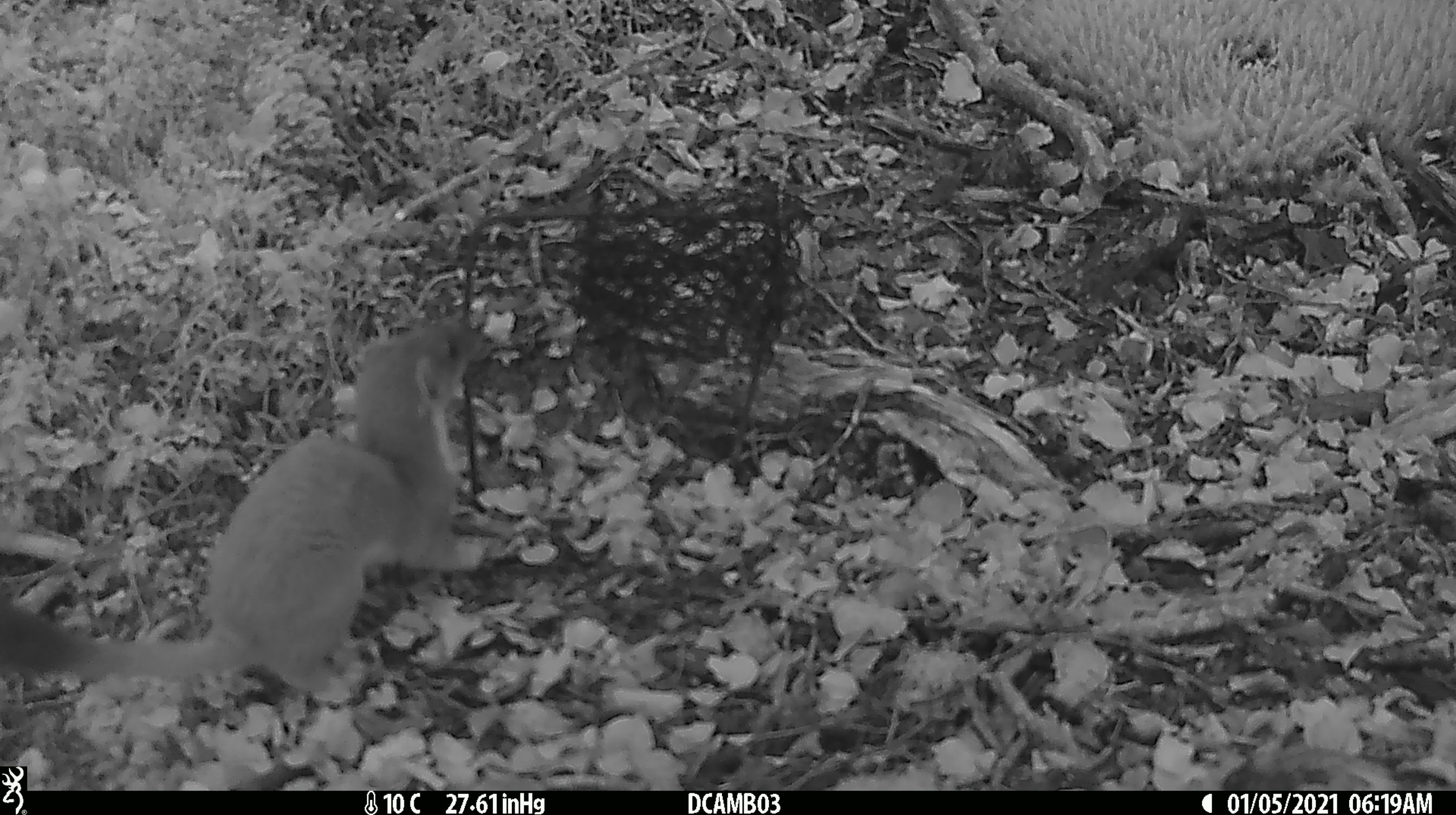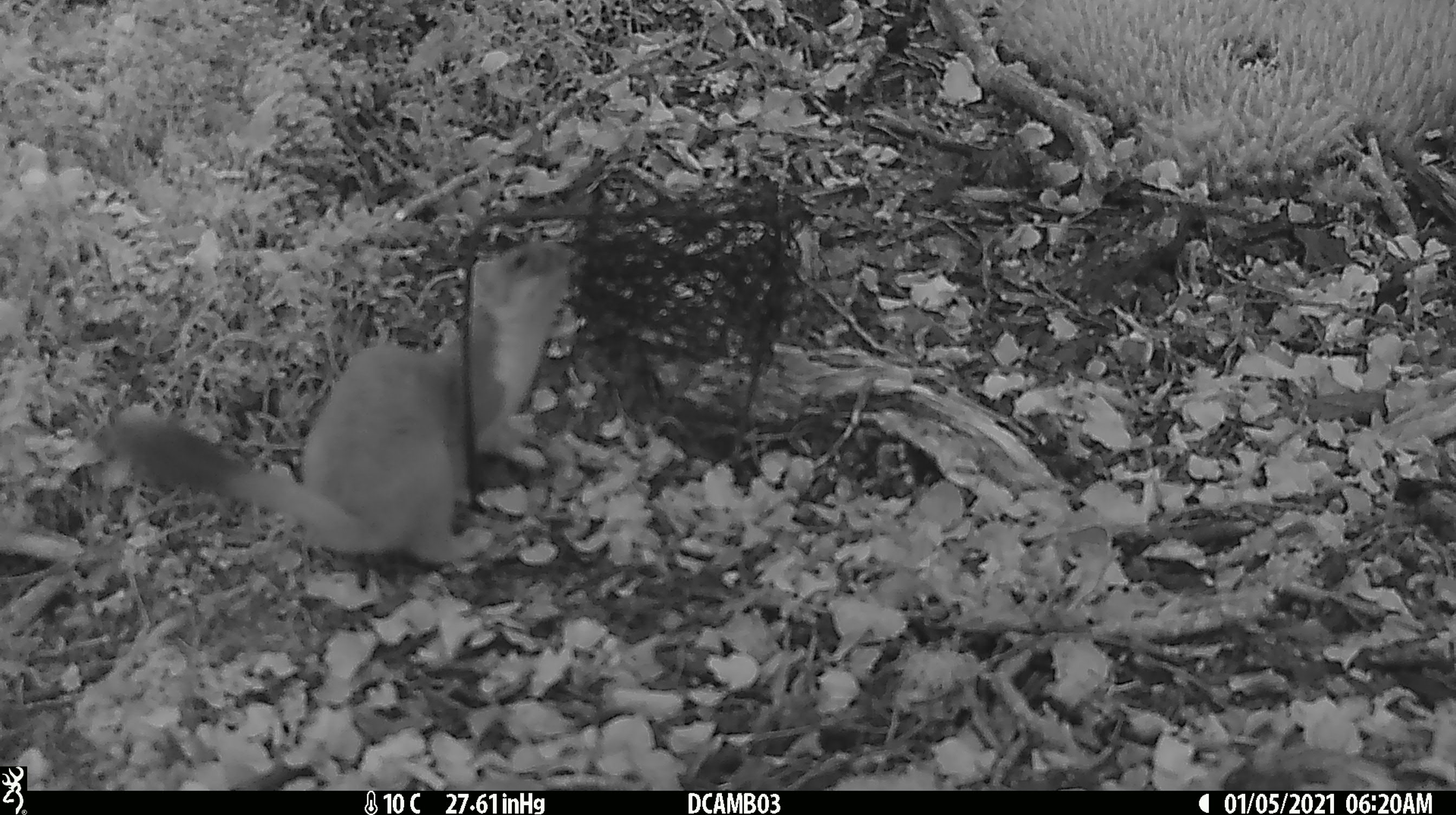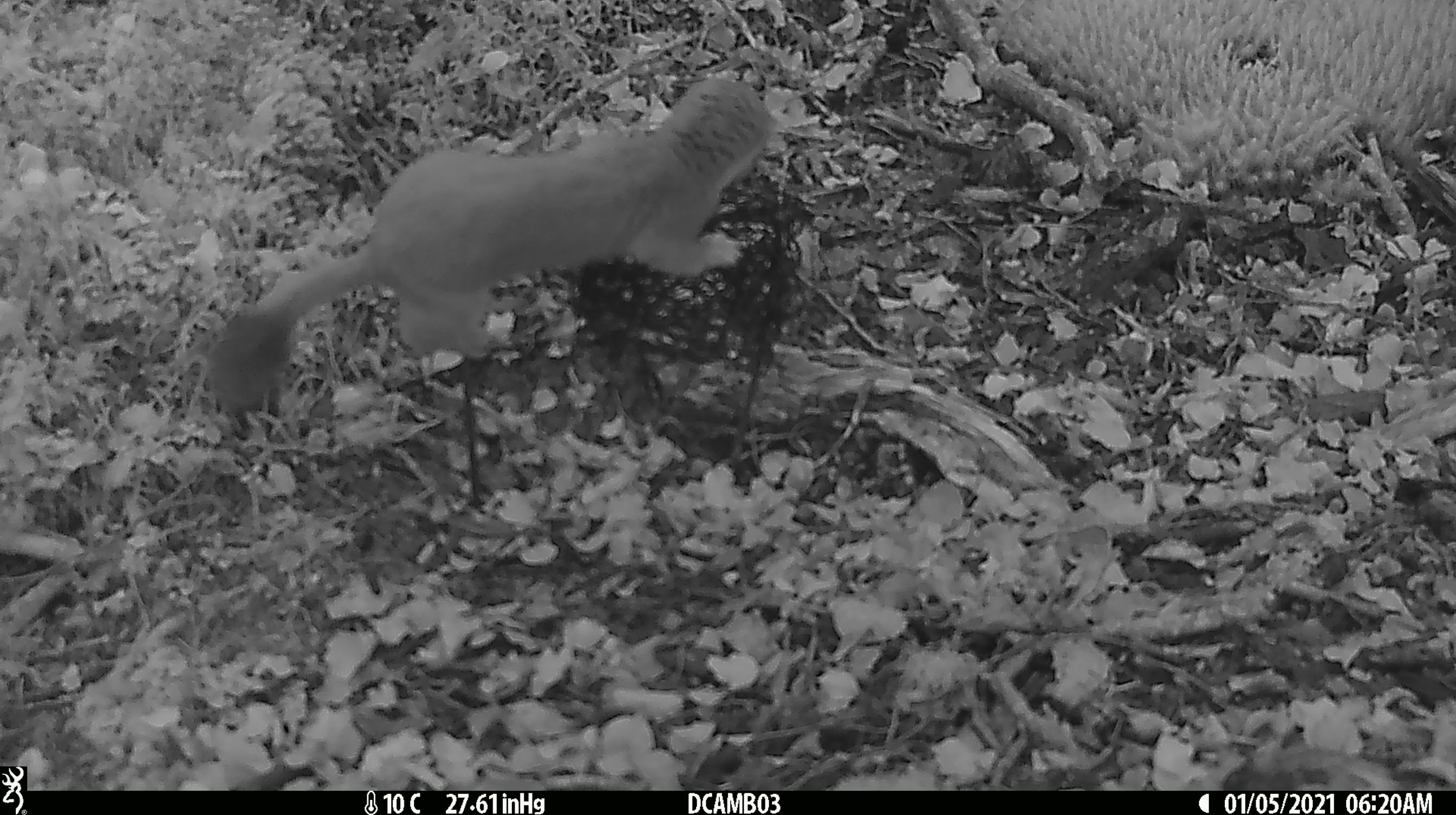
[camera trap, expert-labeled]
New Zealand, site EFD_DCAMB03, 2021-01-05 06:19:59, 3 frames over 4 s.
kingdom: Animalia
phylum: Chordata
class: Mammalia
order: Carnivora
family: Mustelidae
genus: Mustela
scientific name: Mustela erminea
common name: stoat